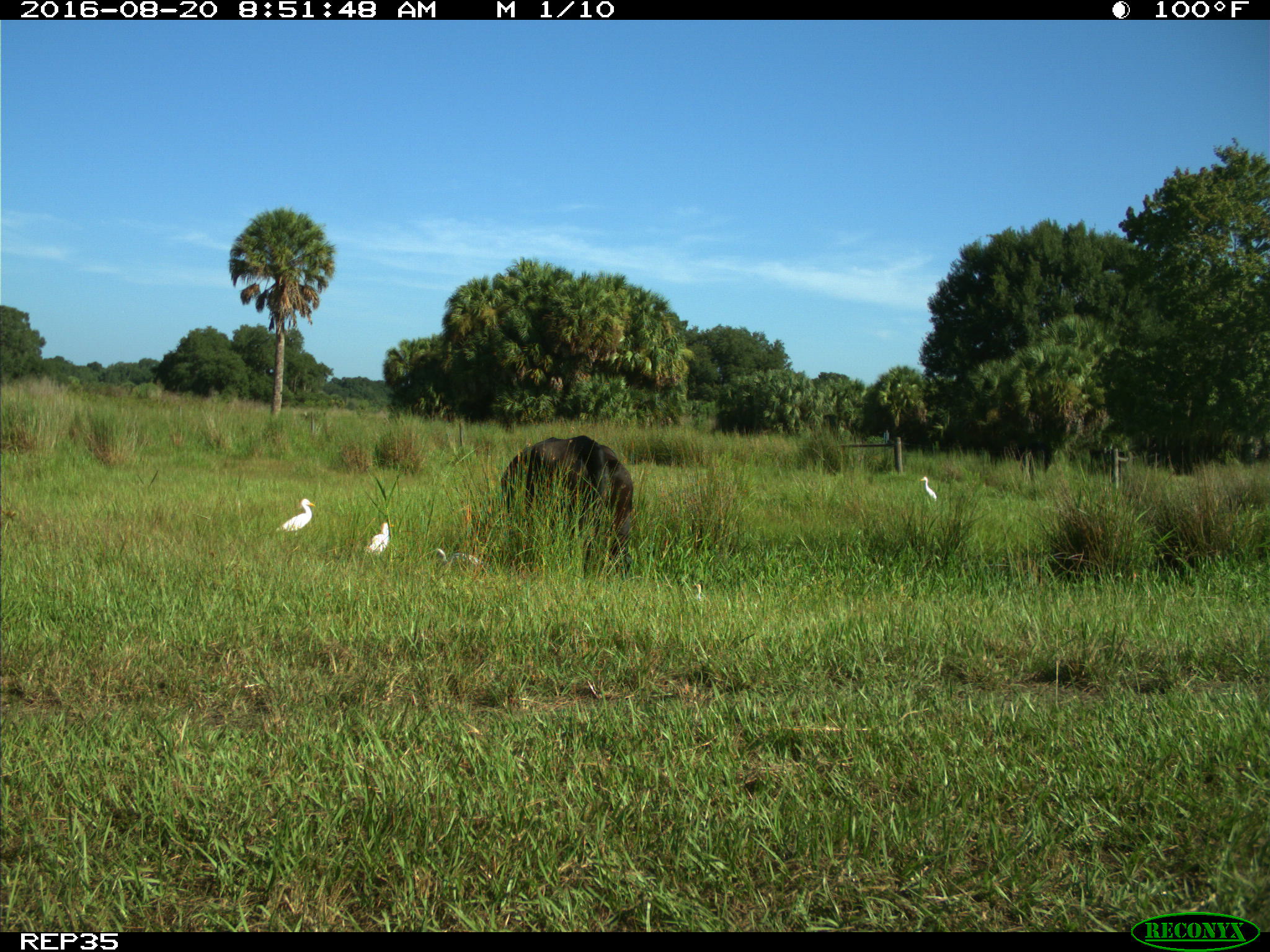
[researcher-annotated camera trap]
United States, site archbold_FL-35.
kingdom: Animalia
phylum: Chordata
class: Mammalia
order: Artiodactyla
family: Bovidae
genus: Bos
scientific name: Bos taurus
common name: domestic cow